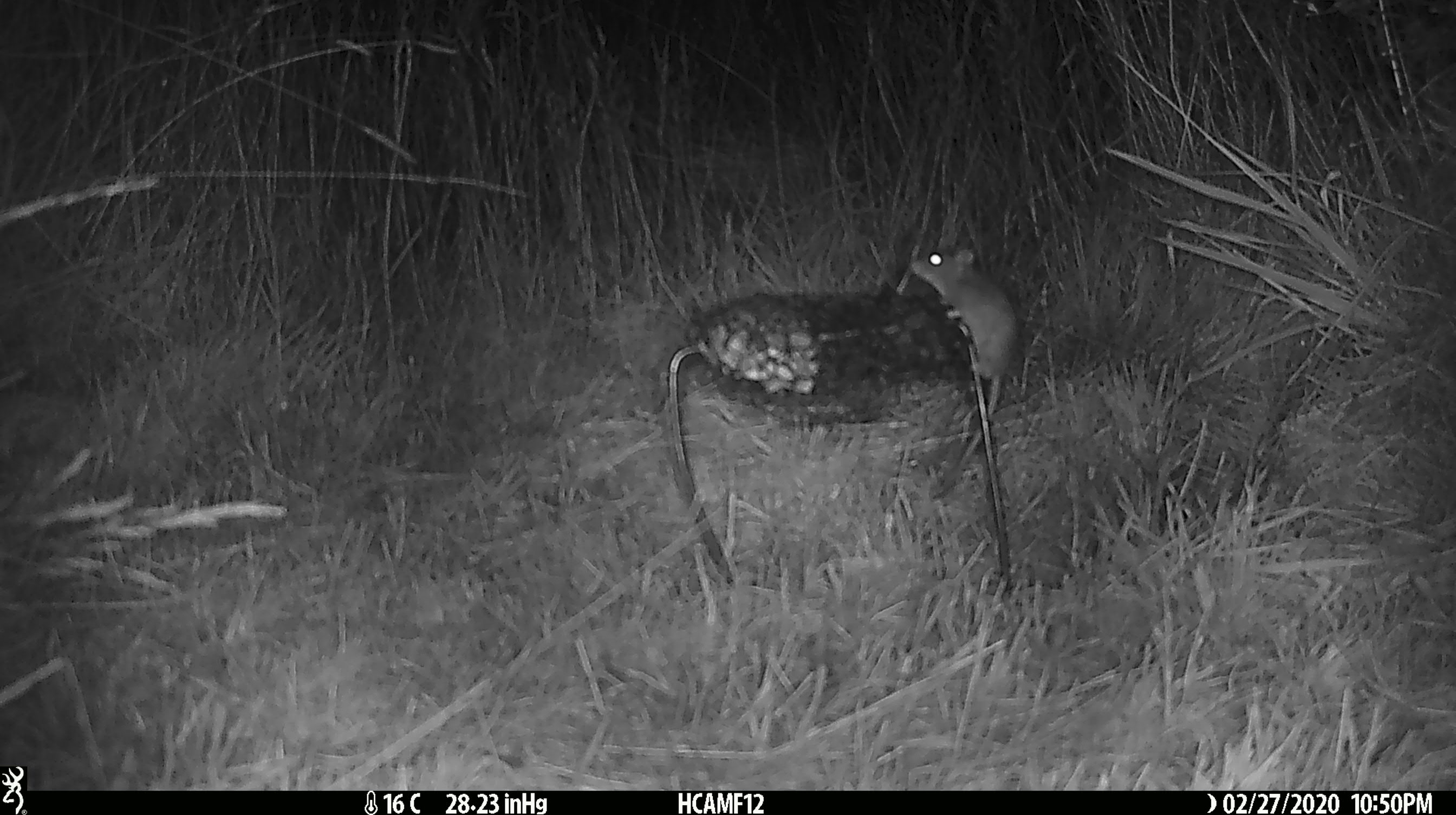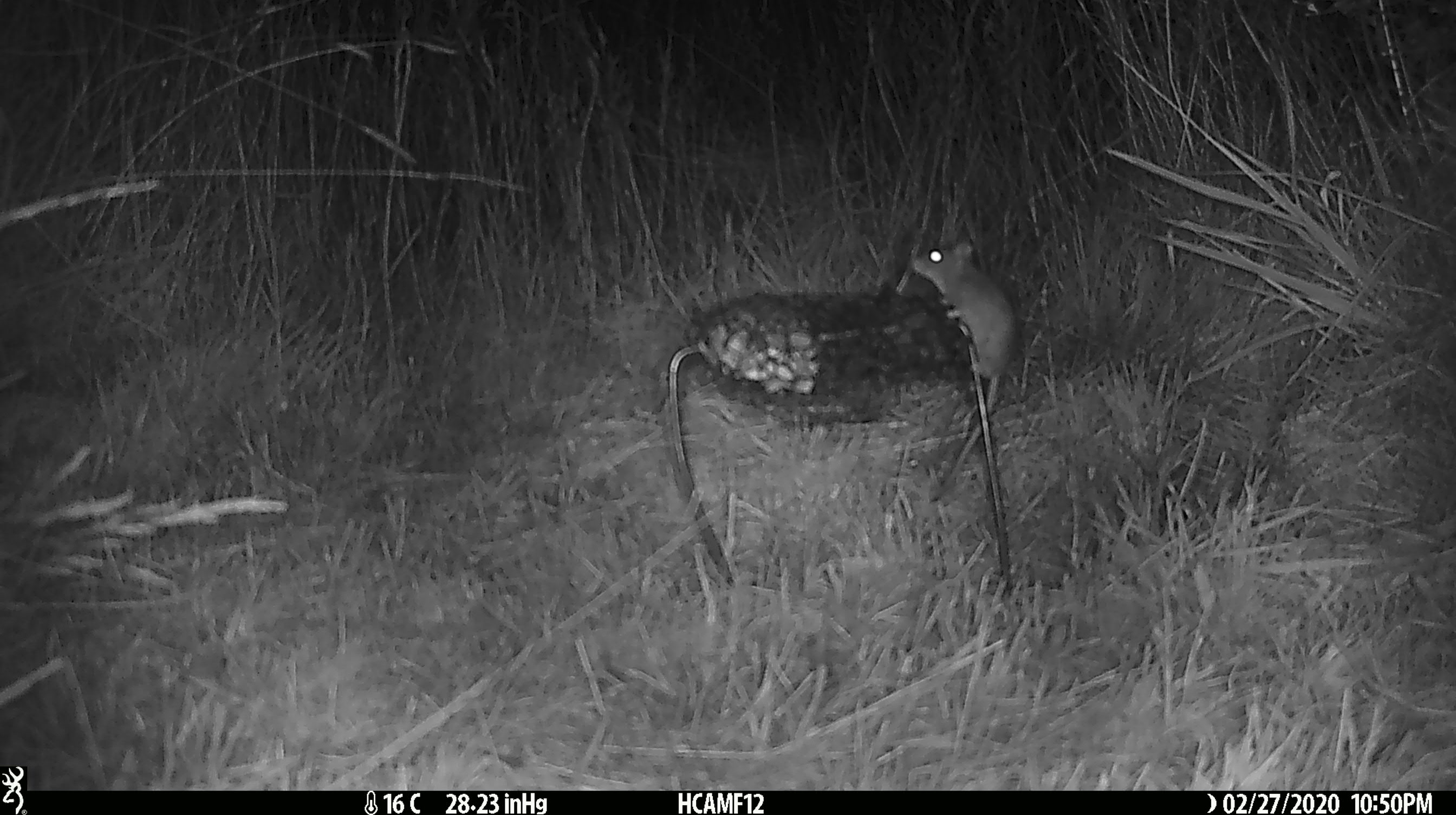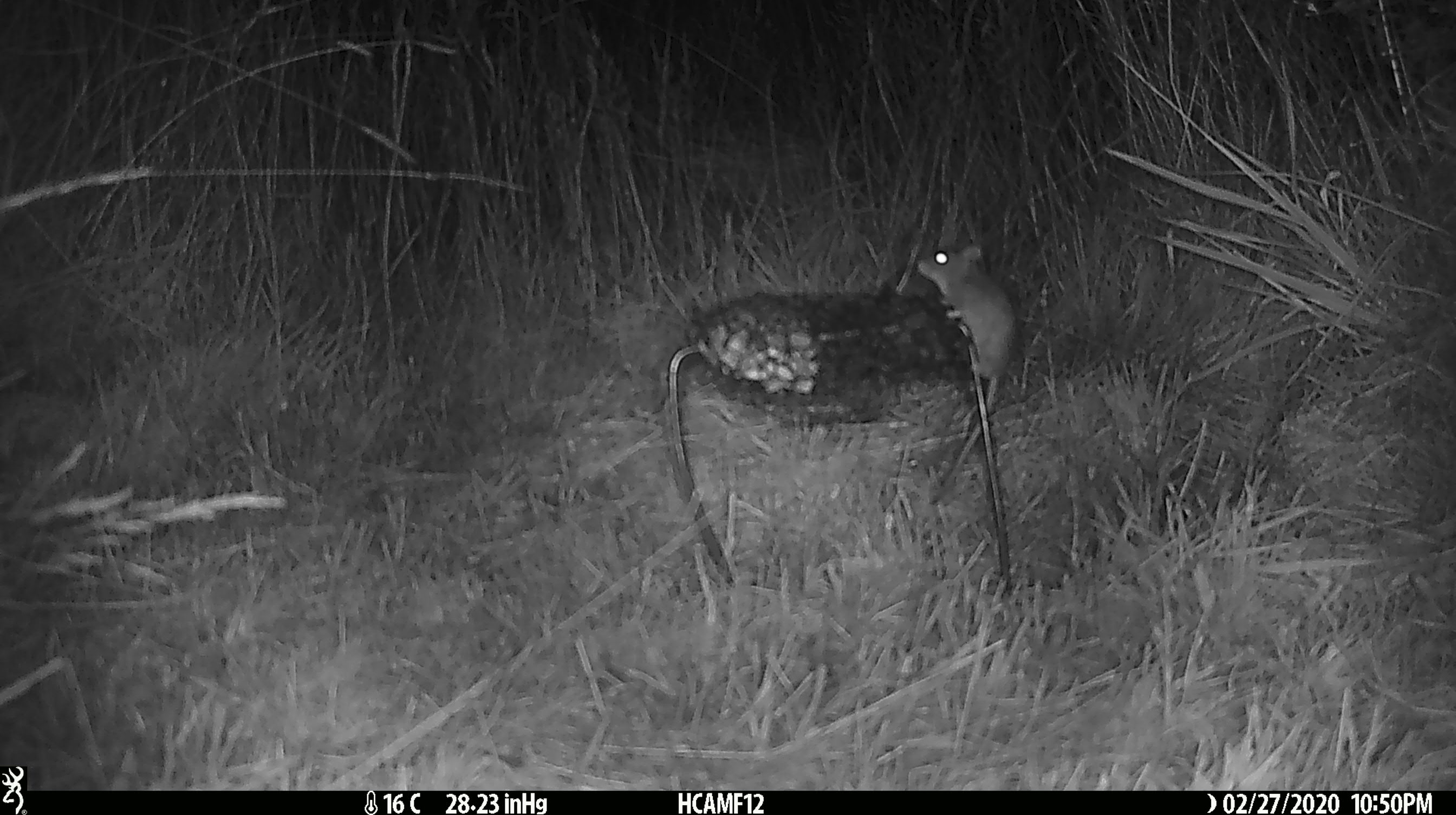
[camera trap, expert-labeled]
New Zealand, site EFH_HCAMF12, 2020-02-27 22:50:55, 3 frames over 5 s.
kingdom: Animalia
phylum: Chordata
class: Mammalia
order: Rodentia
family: Muridae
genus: Mus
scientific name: Mus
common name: mouse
Mouse (Mus).